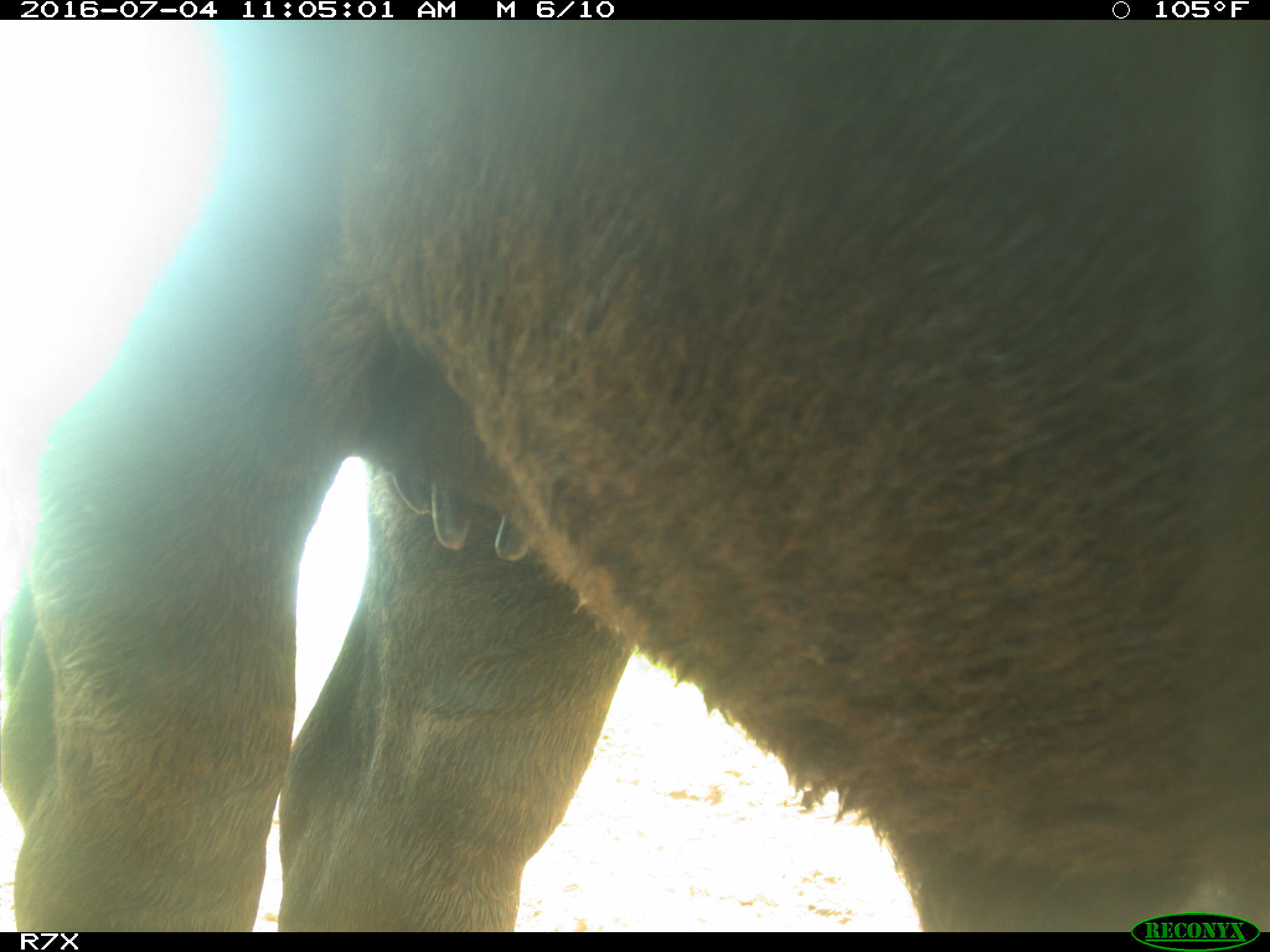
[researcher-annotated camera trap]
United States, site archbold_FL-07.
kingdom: Animalia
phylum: Chordata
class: Mammalia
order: Artiodactyla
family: Bovidae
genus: Bos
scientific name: Bos taurus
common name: domestic cow